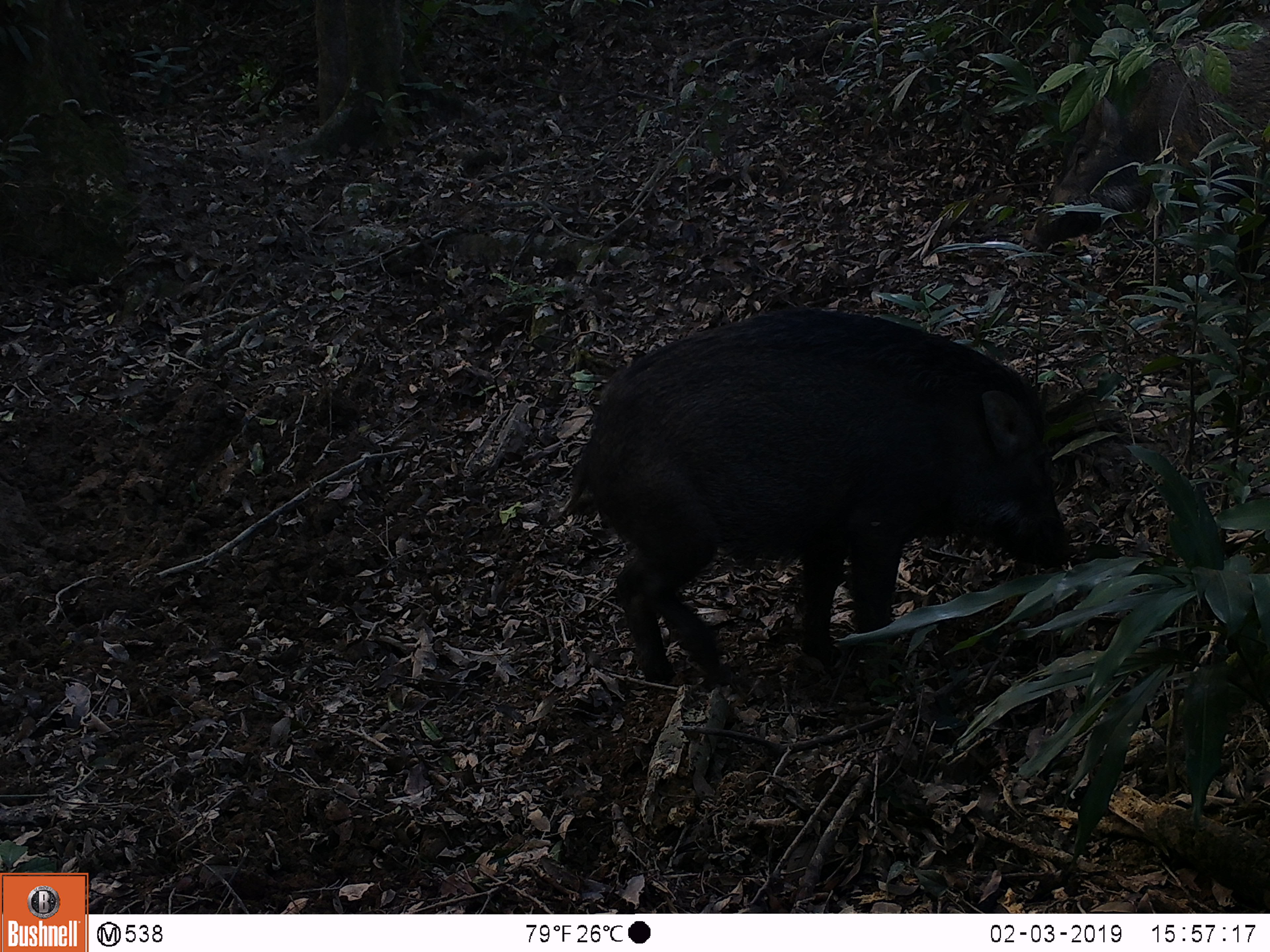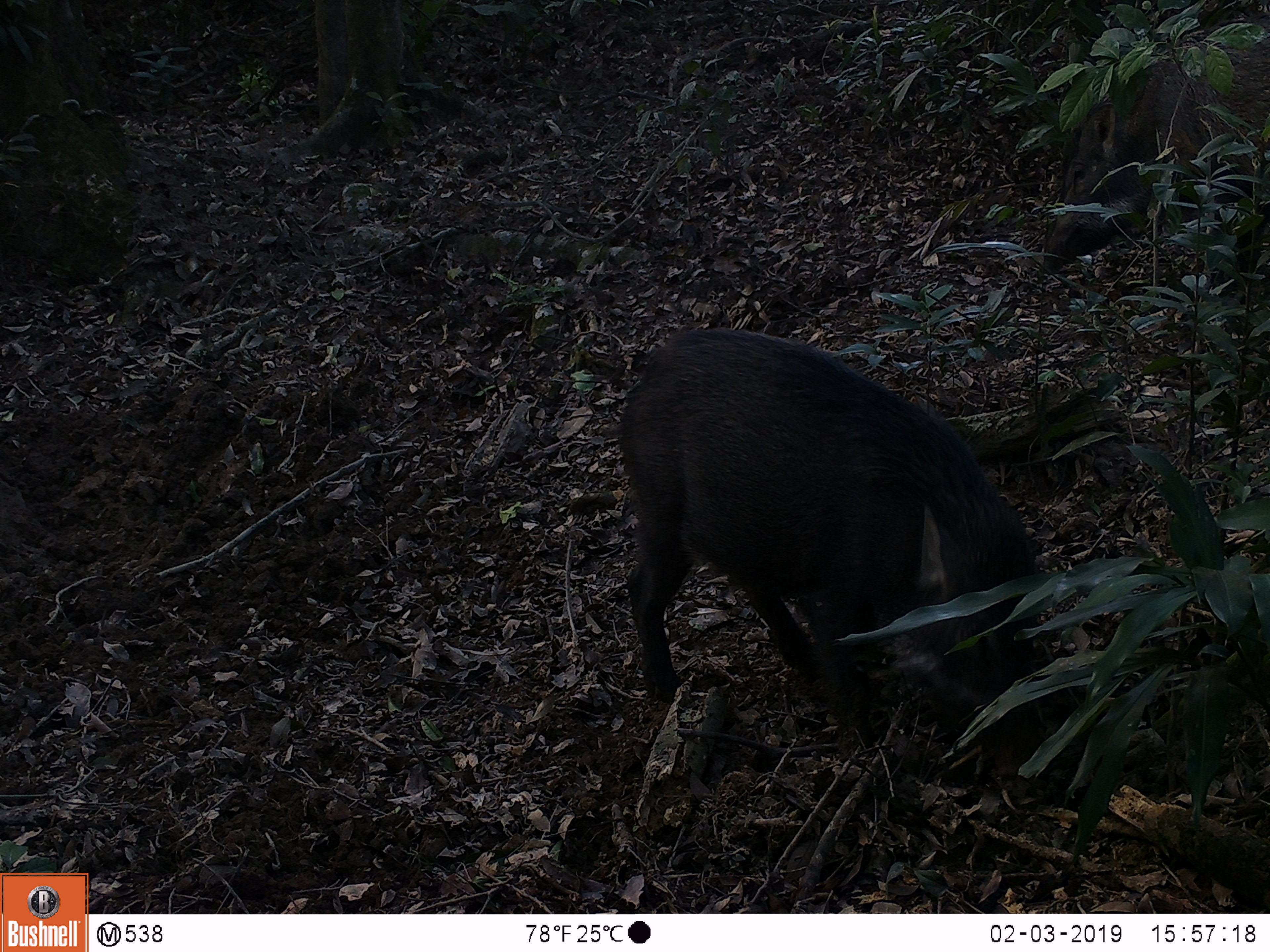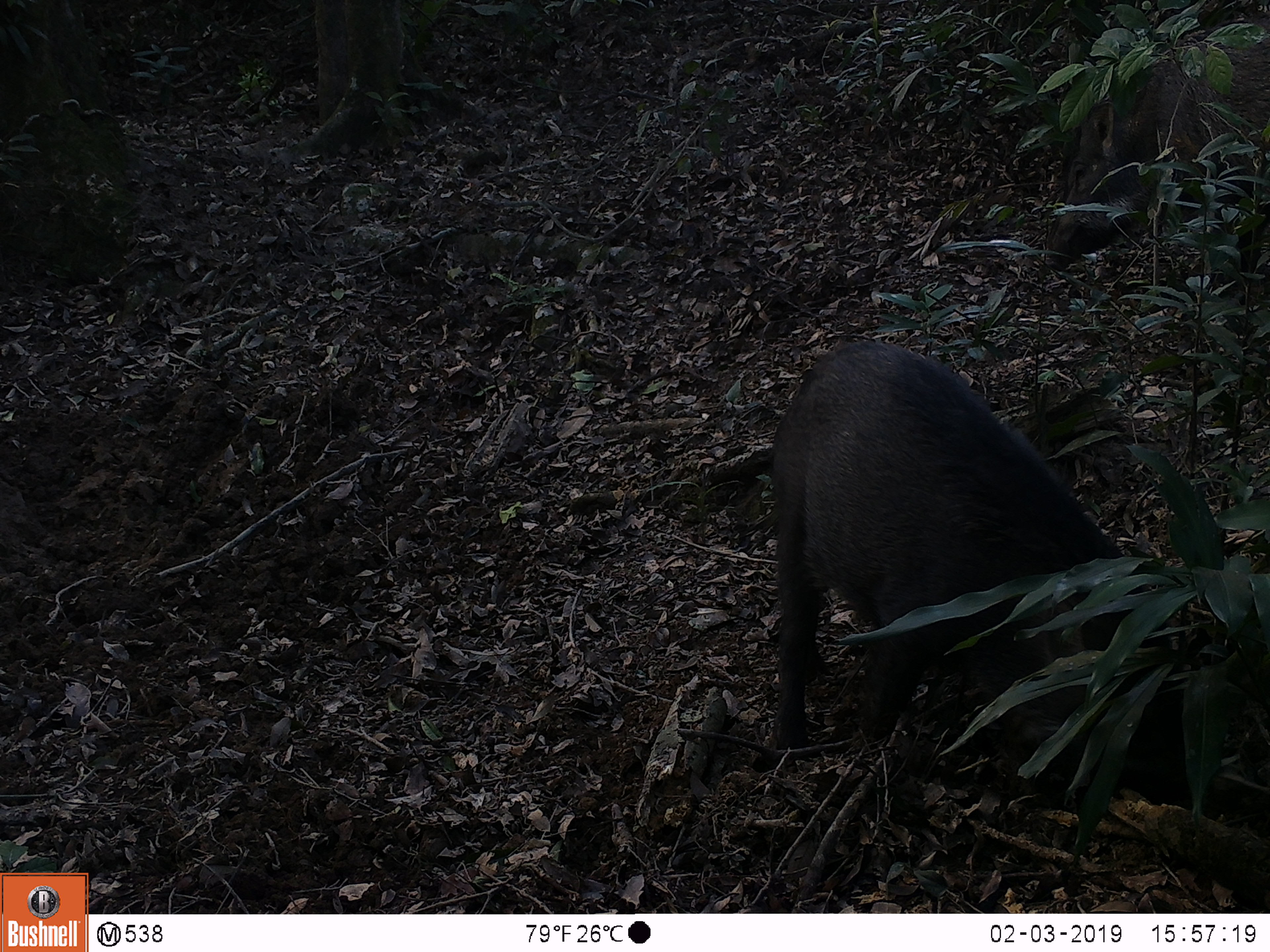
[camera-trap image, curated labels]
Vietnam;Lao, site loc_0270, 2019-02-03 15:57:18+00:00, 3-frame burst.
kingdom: Animalia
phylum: Chordata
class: Mammalia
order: Artiodactyla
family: Suidae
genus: Sus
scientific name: Sus scrofa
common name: eurasian wild pig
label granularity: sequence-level